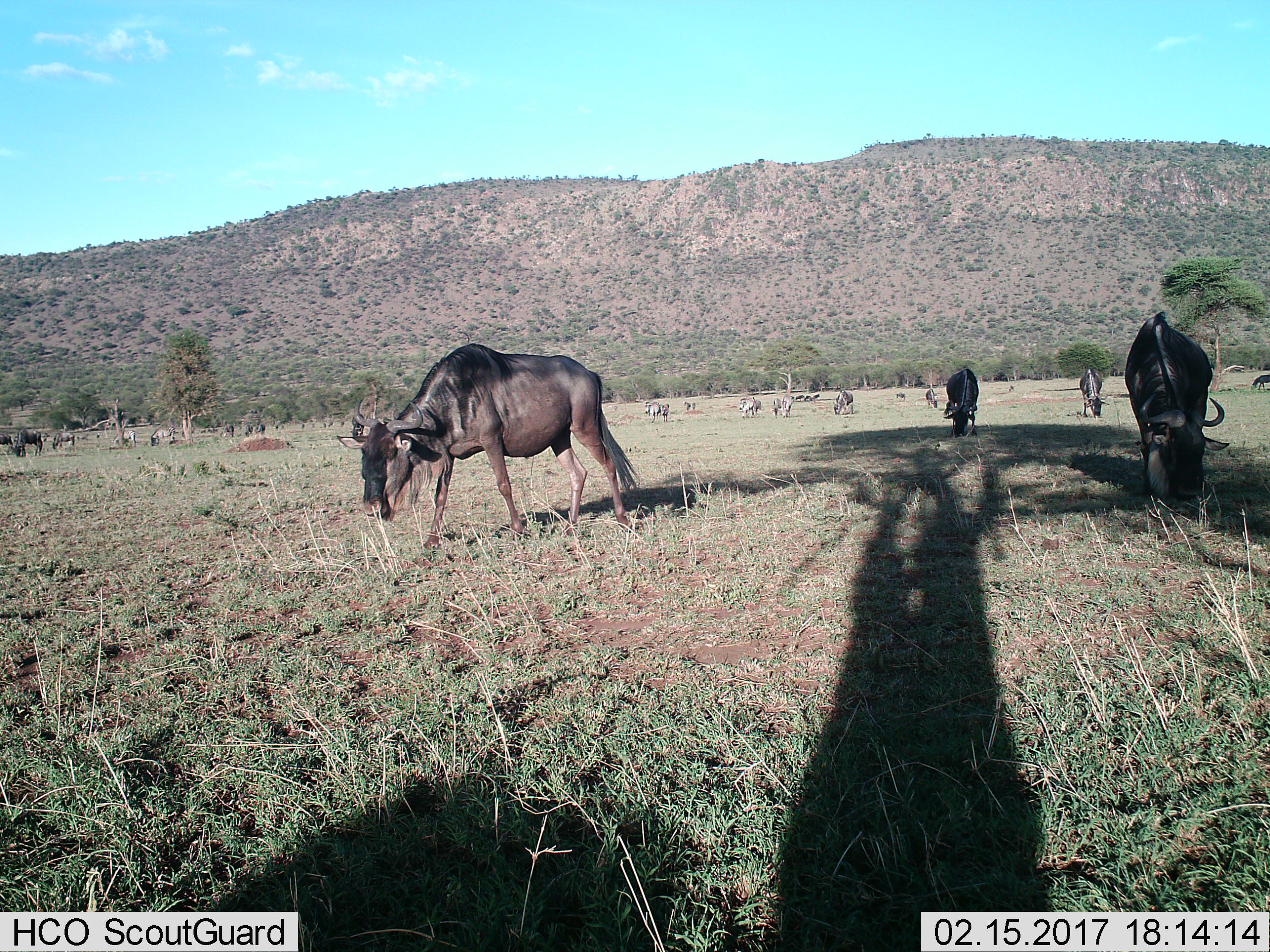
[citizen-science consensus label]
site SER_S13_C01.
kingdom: Animalia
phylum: Chordata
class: Mammalia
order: Artiodactyla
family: Bovidae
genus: Connochaetes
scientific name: Connochaetes taurinus taurinus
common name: blue wildebeest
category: wildebeestblue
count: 11-50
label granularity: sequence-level